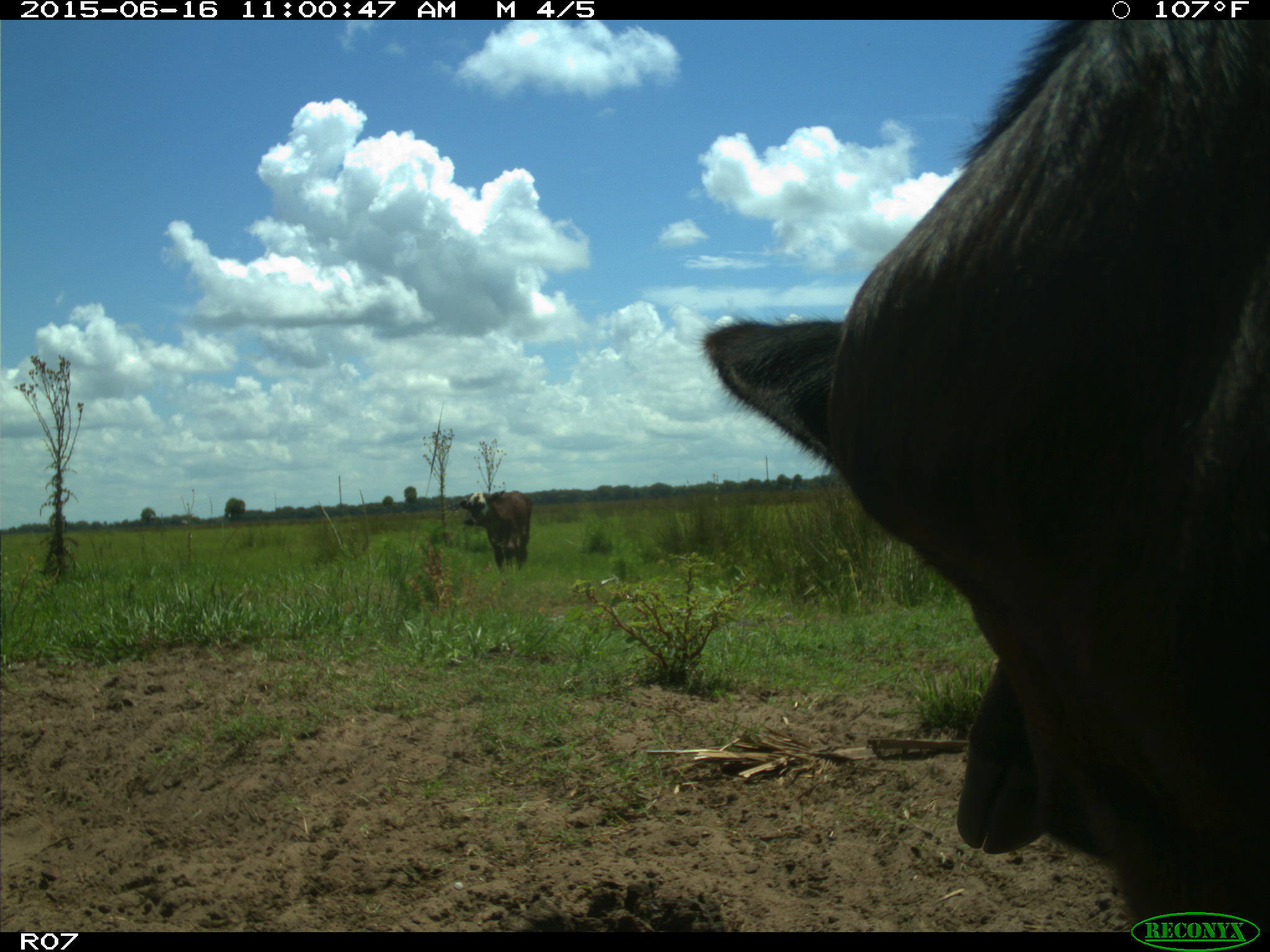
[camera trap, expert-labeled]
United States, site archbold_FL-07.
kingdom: Animalia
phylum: Chordata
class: Mammalia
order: Artiodactyla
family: Bovidae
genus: Bos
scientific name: Bos taurus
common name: domestic cow